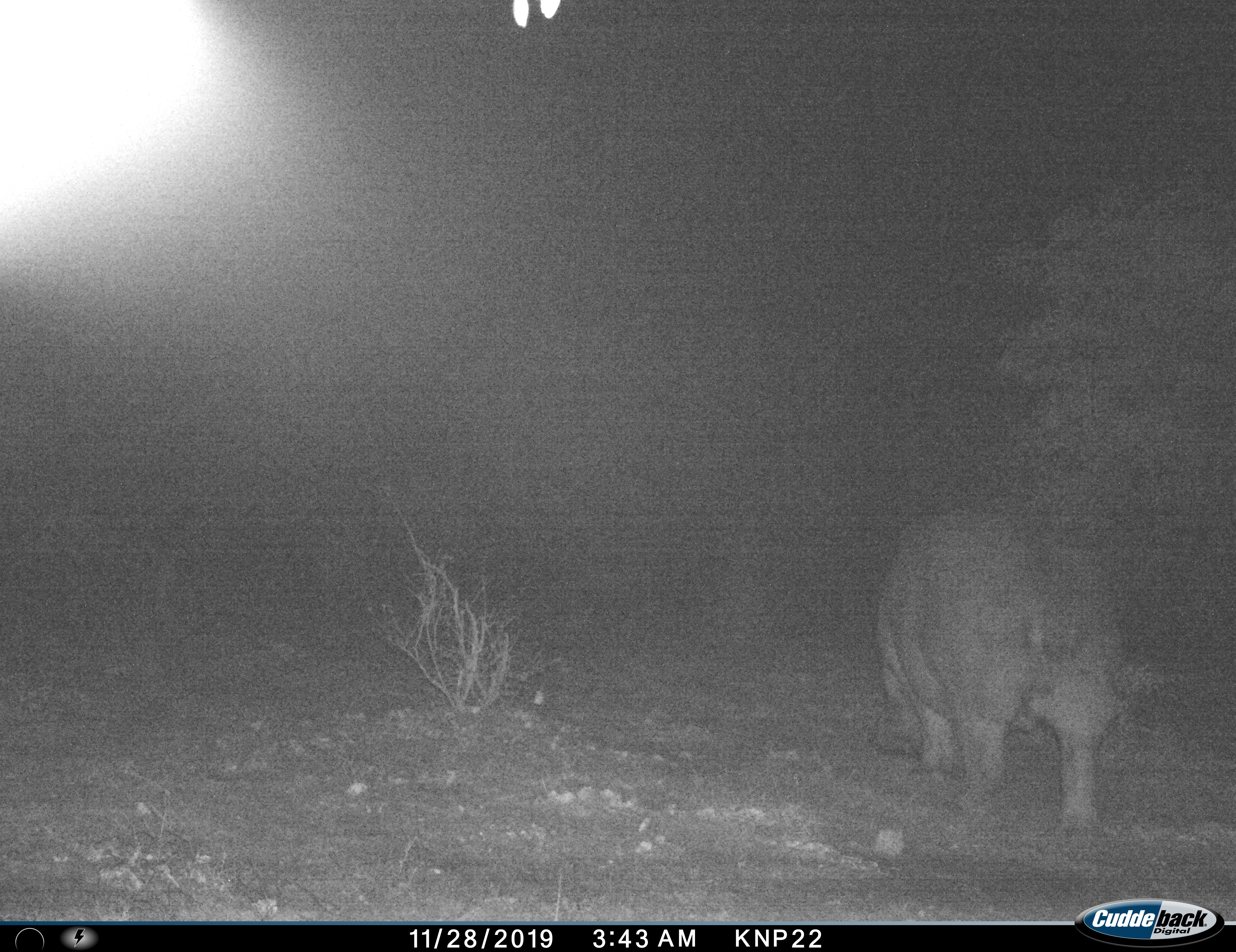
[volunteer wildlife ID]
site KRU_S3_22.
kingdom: Animalia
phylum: Chordata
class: Mammalia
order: Artiodactyla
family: Hippopotamidae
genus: Hippopotamus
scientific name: Hippopotamus amphibius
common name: hippopotamus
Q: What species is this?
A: Hippopotamus (Hippopotamus amphibius).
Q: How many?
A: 1.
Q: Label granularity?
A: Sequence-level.